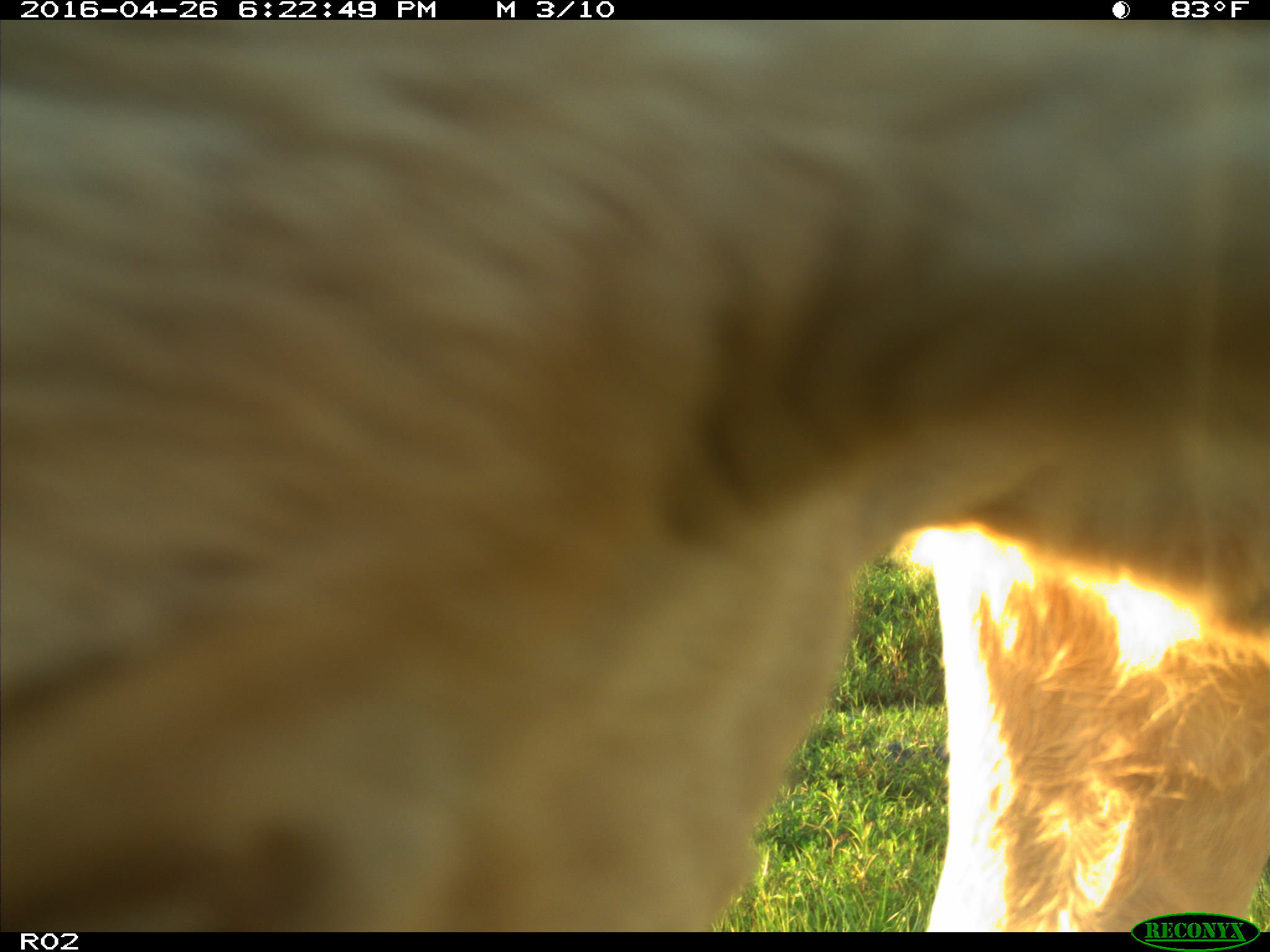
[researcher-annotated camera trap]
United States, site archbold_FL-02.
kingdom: Animalia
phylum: Chordata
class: Mammalia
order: Artiodactyla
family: Bovidae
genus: Bos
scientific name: Bos taurus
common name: domestic cow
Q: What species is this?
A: Bos taurus (domestic cow).